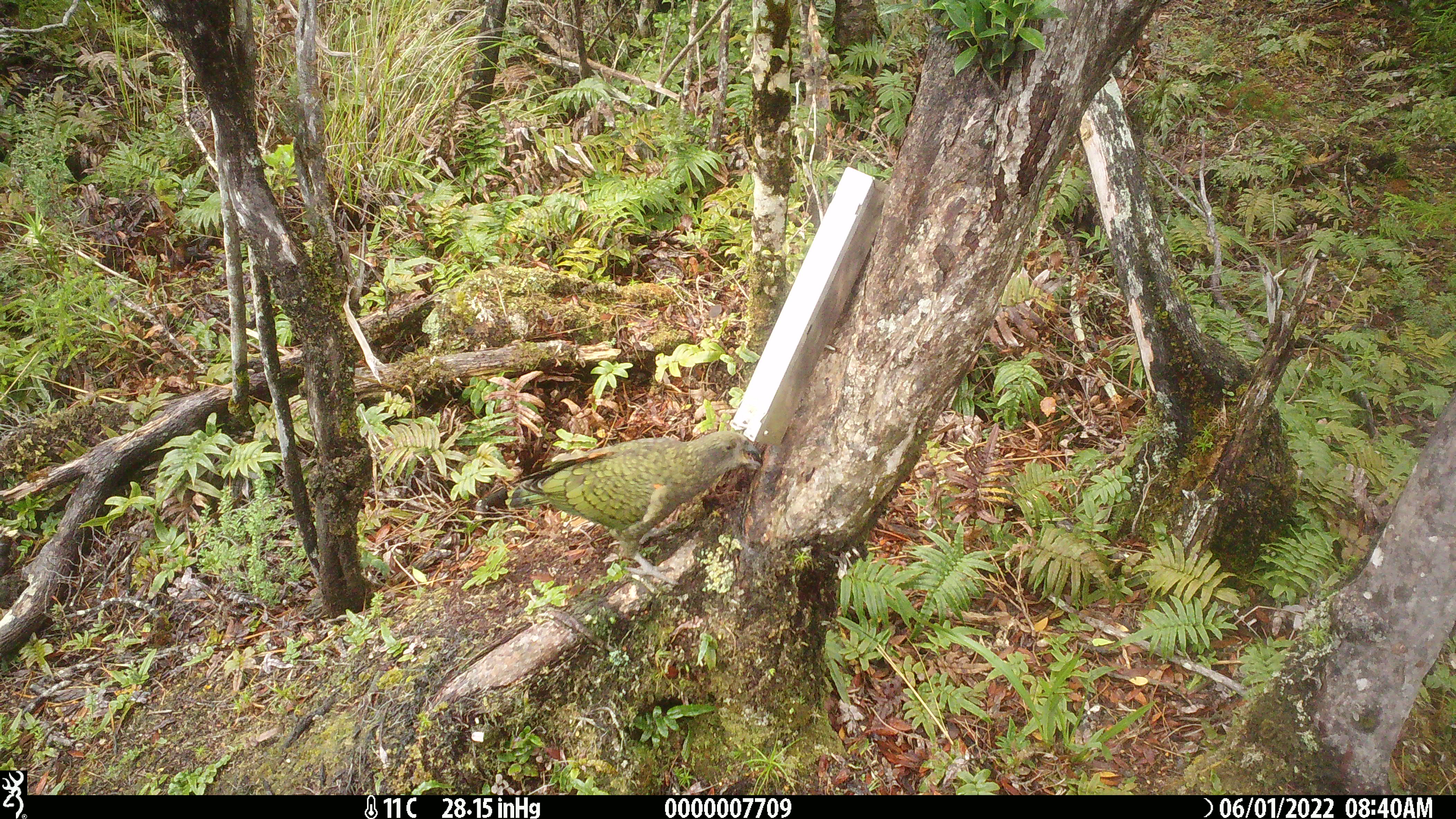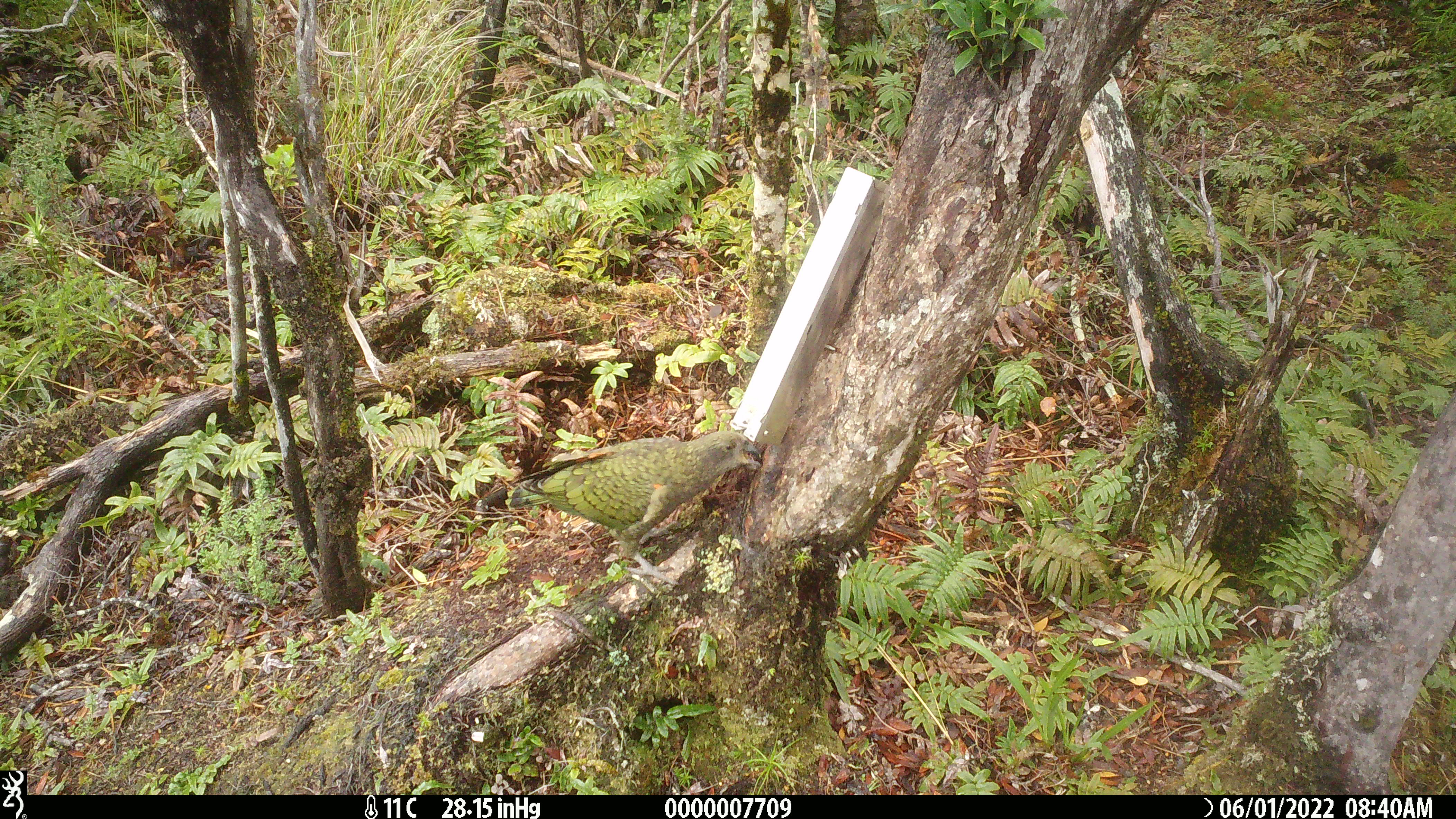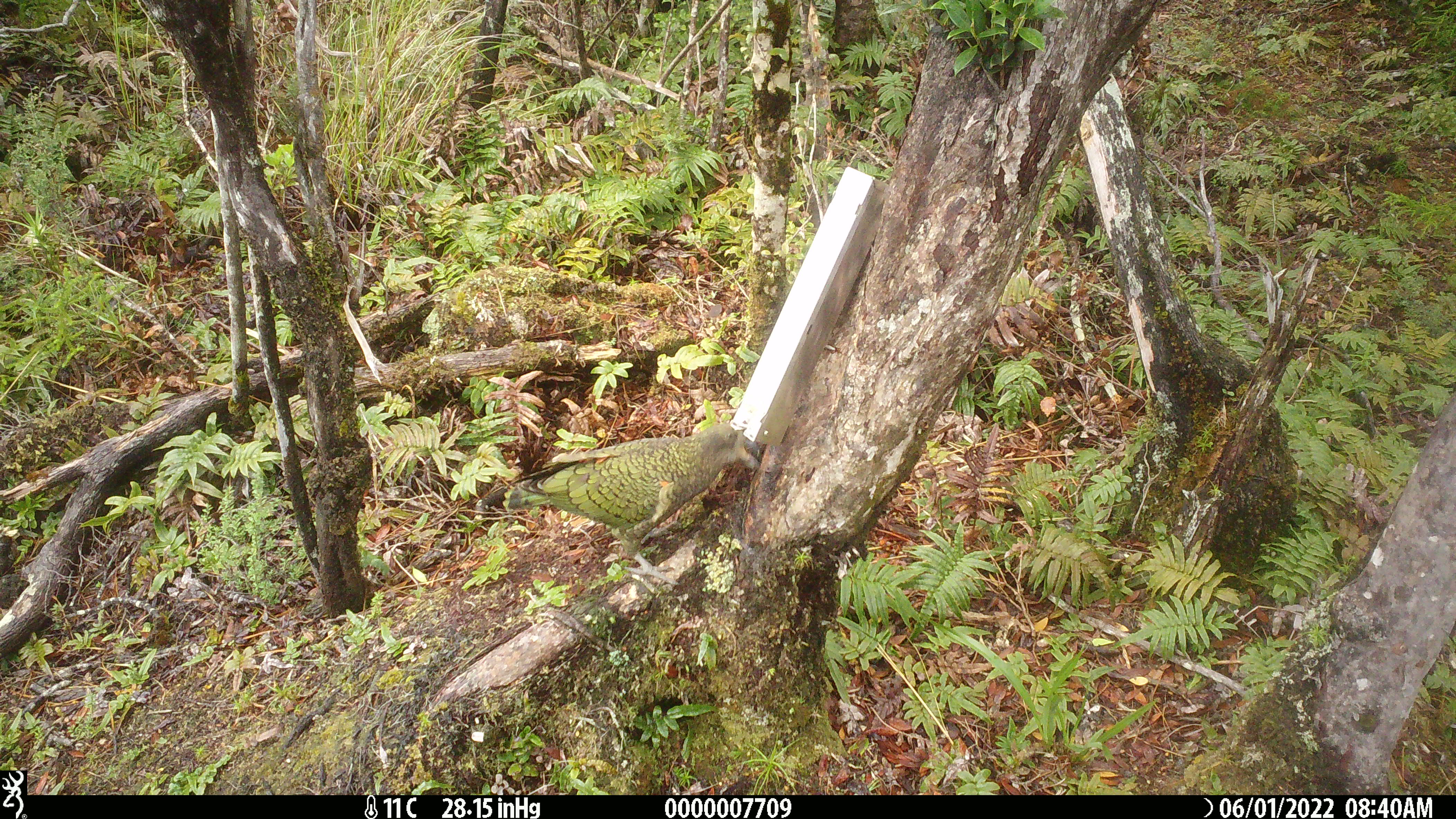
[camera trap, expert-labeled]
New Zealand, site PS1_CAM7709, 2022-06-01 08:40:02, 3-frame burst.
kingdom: Animalia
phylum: Chordata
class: Aves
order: Psittaciformes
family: Strigopidae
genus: Nestor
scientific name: Nestor notabilis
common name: kea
Kea (Nestor notabilis).